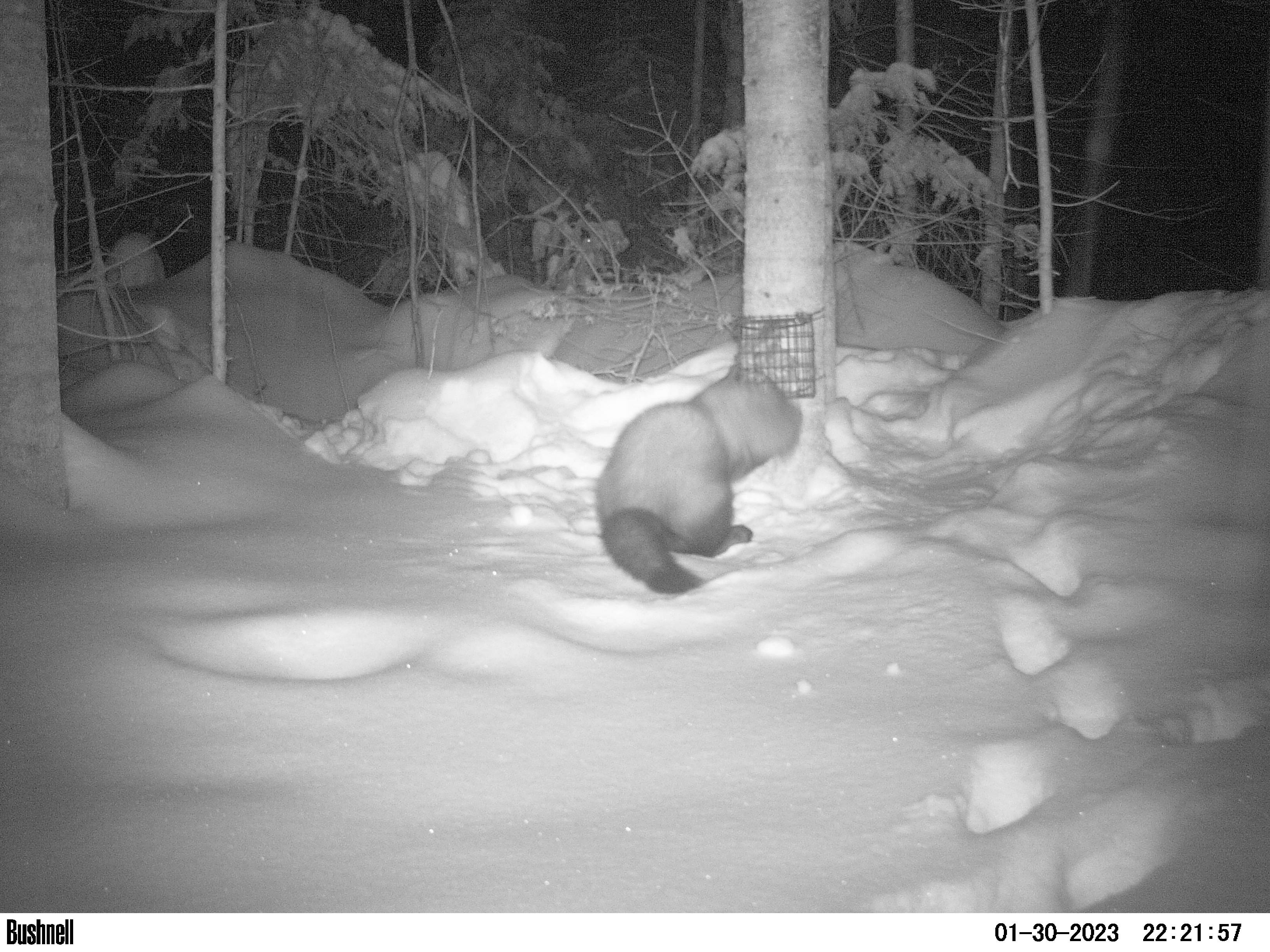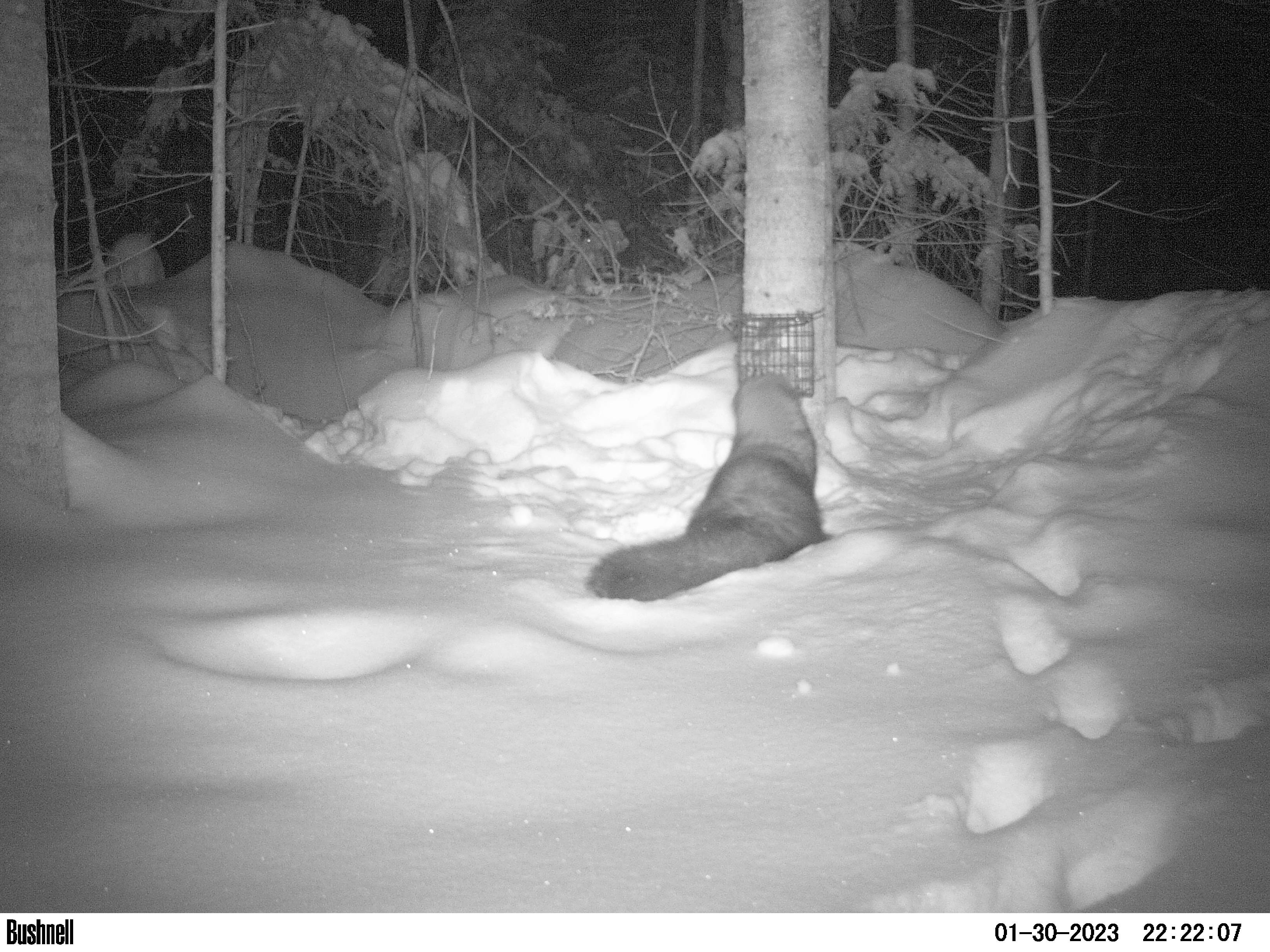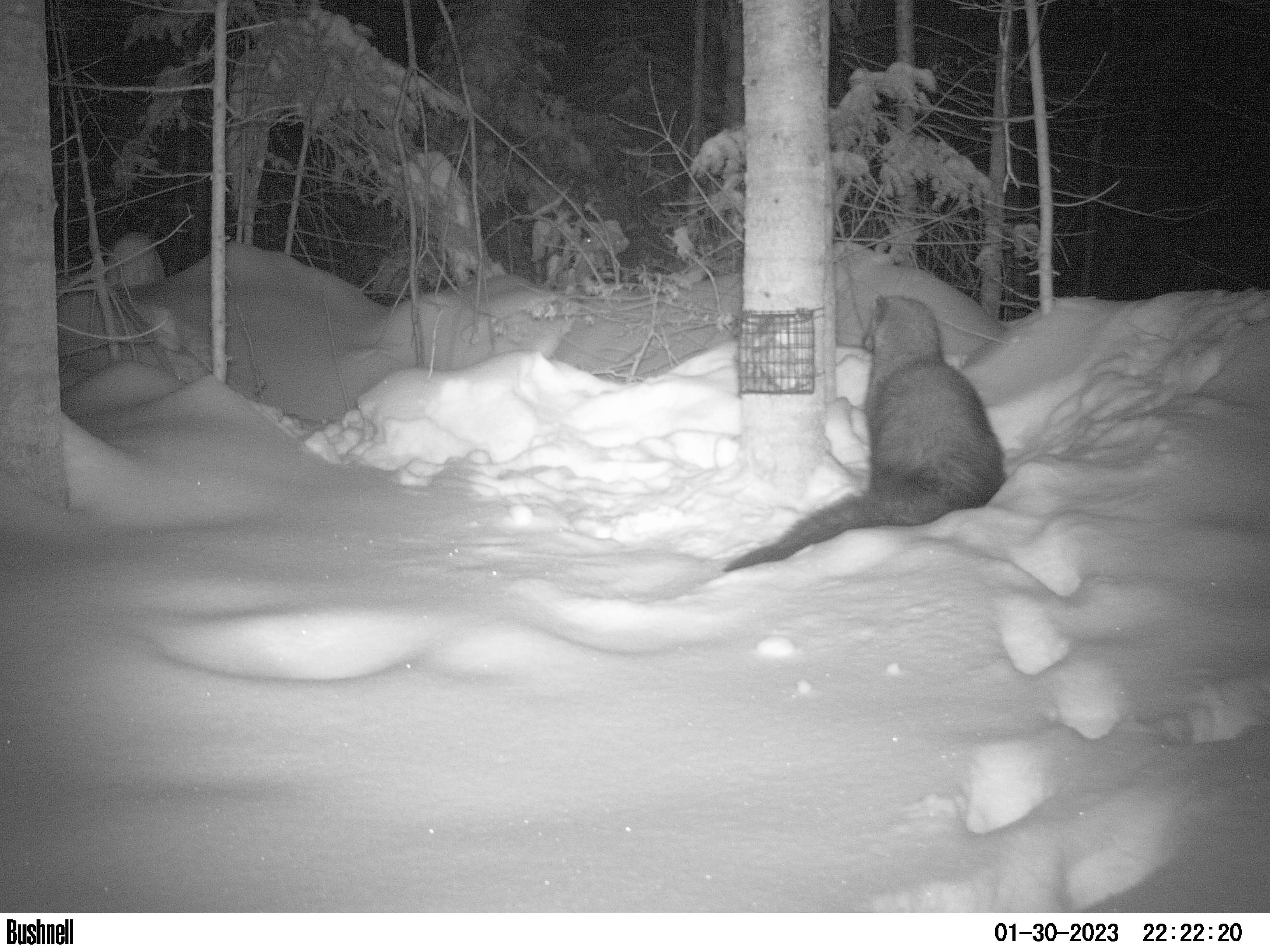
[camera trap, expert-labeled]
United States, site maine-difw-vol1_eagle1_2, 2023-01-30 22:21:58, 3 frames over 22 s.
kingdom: Animalia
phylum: Chordata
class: Mammalia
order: Carnivora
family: Mustelidae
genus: Pekania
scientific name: Pekania pennanti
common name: fisher